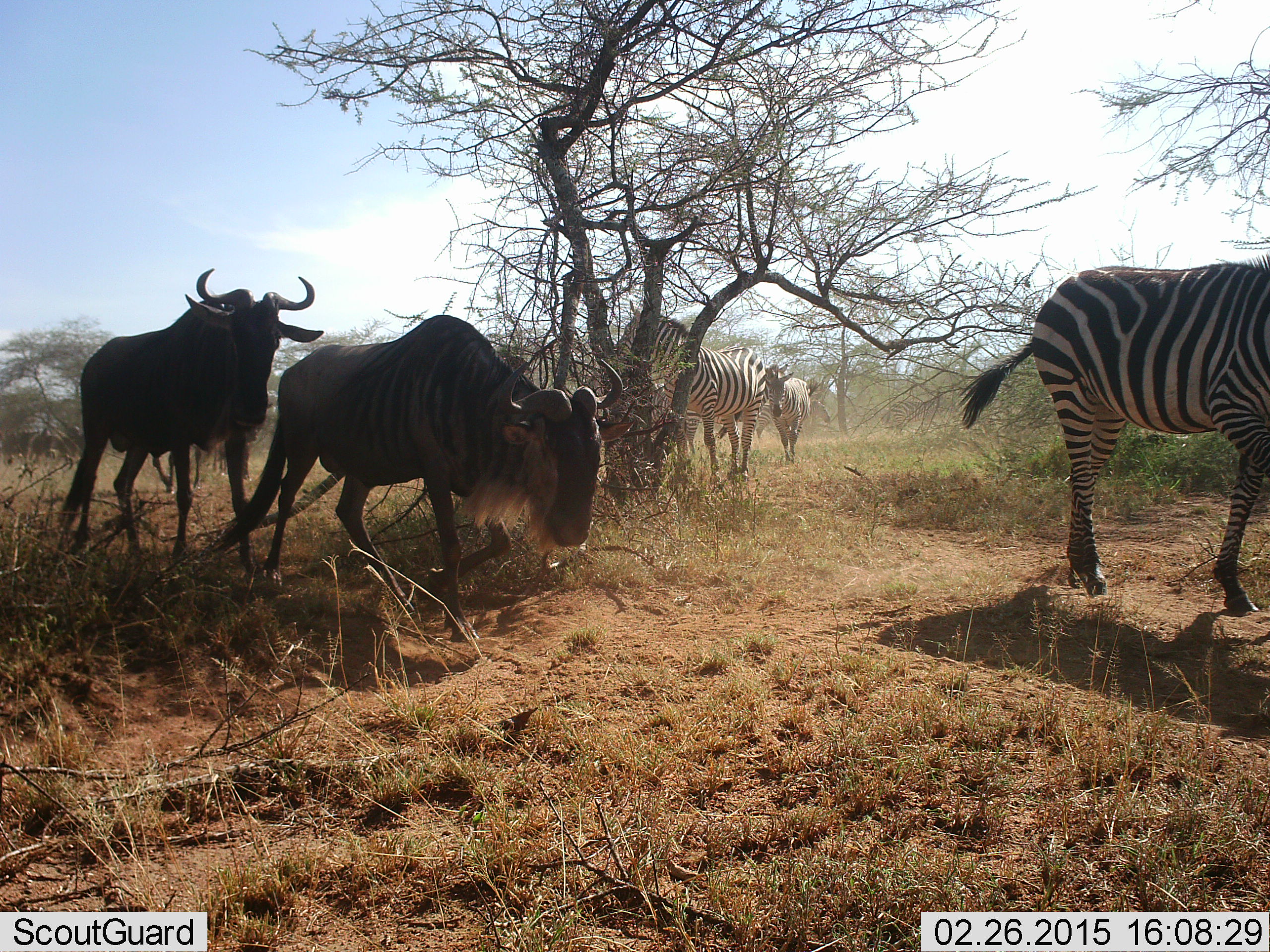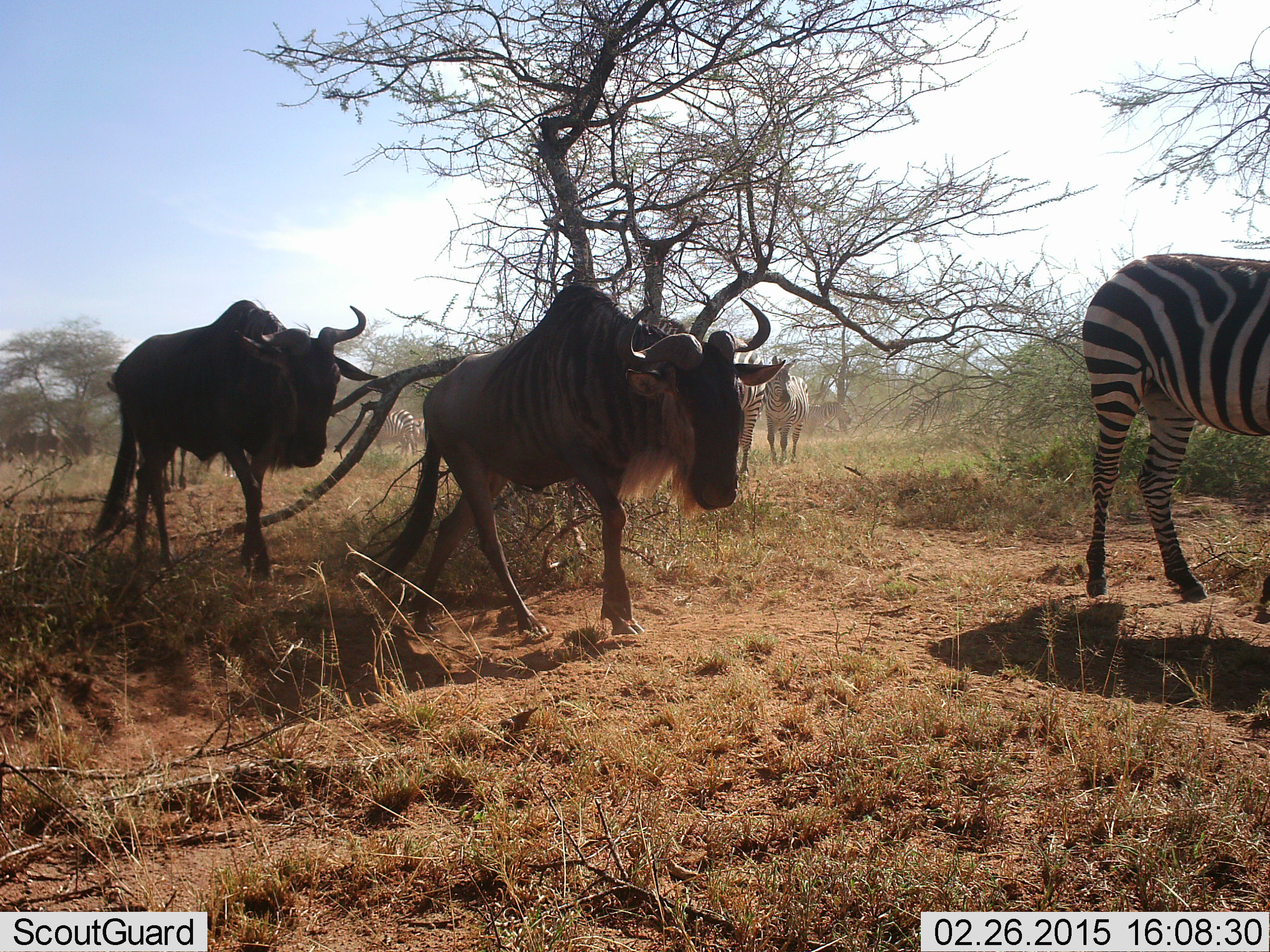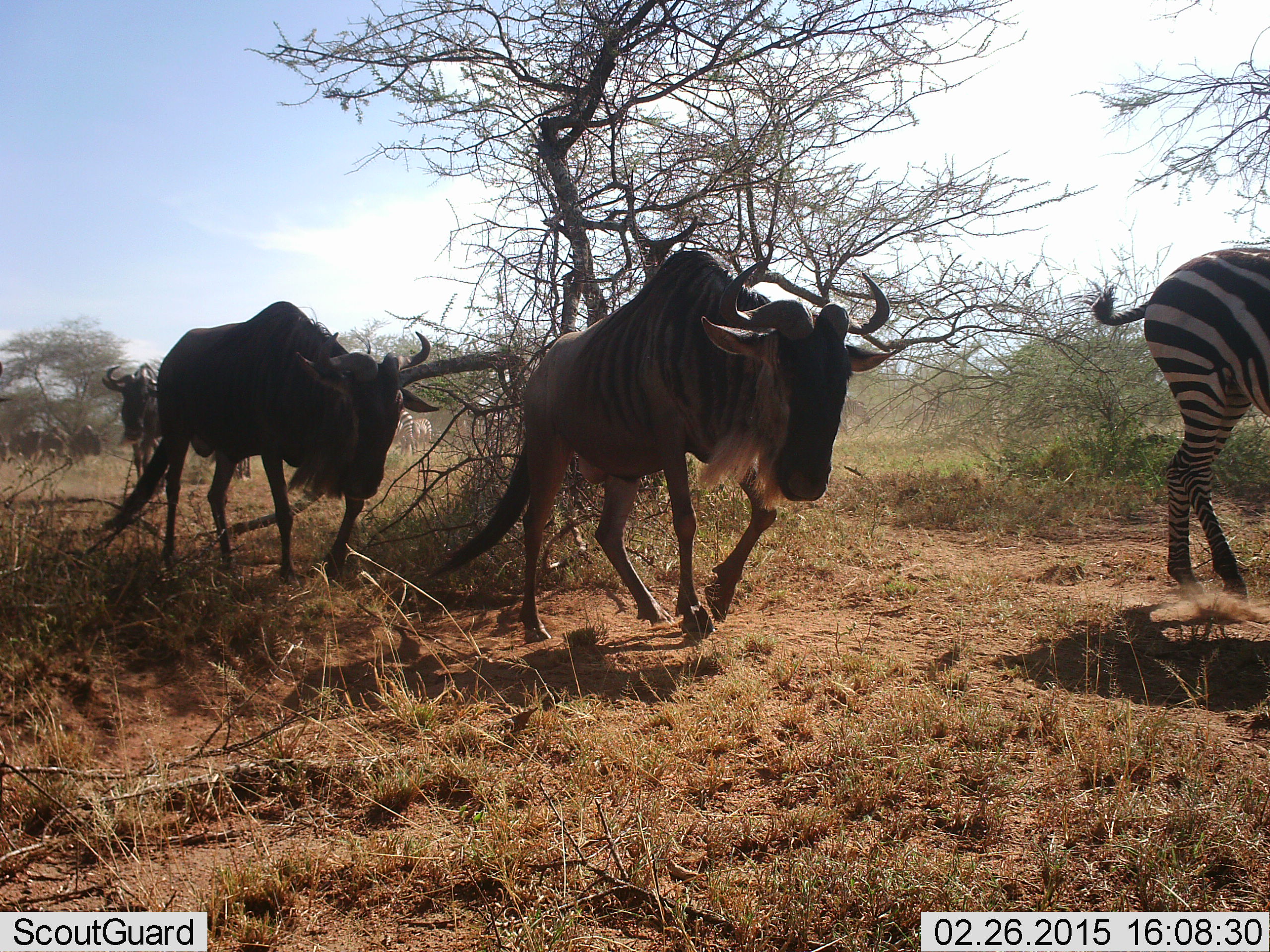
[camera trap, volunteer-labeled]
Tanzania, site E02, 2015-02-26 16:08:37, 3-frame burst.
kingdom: Animalia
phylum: Chordata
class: Mammalia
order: Artiodactyla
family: Bovidae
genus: Connochaetes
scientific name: Connochaetes taurinus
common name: blue wildebeest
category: wildebeest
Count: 3.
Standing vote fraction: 0%.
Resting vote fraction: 0%.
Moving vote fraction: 100%.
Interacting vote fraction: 0%.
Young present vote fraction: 0%.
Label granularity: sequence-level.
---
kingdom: Animalia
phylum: Chordata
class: Mammalia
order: Perissodactyla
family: Equidae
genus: Equus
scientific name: Equus quagga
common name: plains zebra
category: zebra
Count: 4.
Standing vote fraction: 30%.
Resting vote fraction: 0%.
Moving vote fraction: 100%.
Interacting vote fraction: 0%.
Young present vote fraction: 0%.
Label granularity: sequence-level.